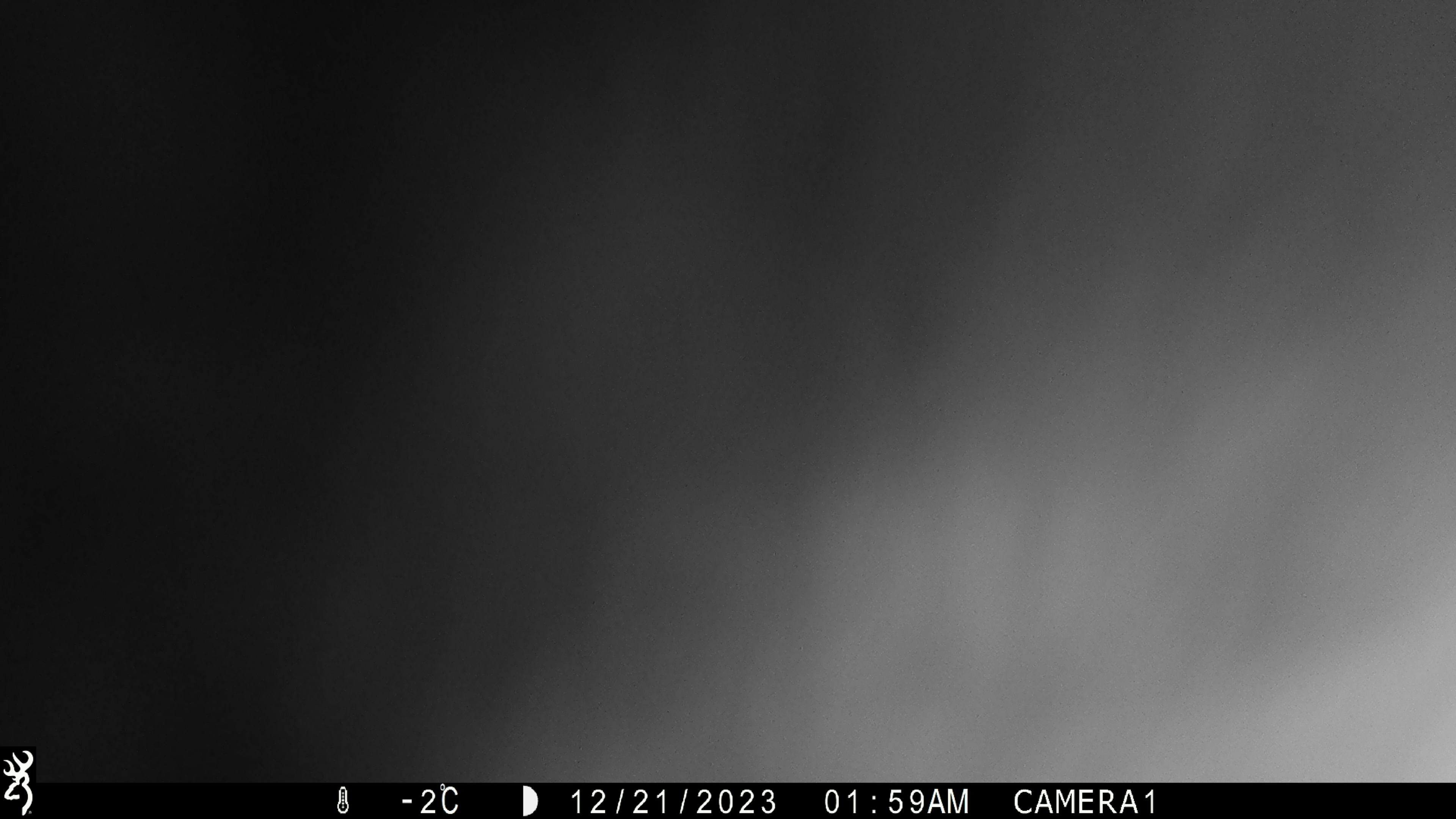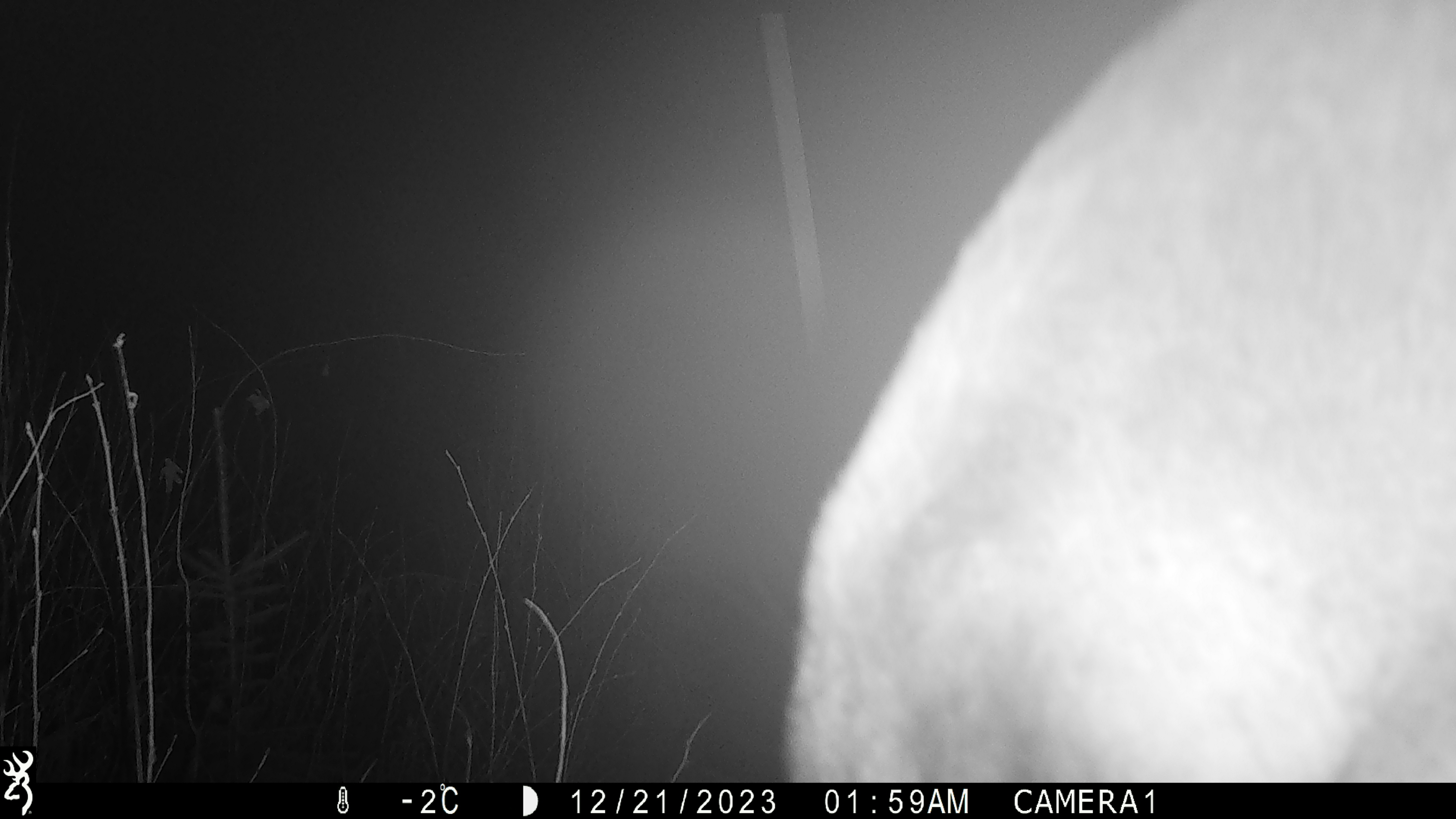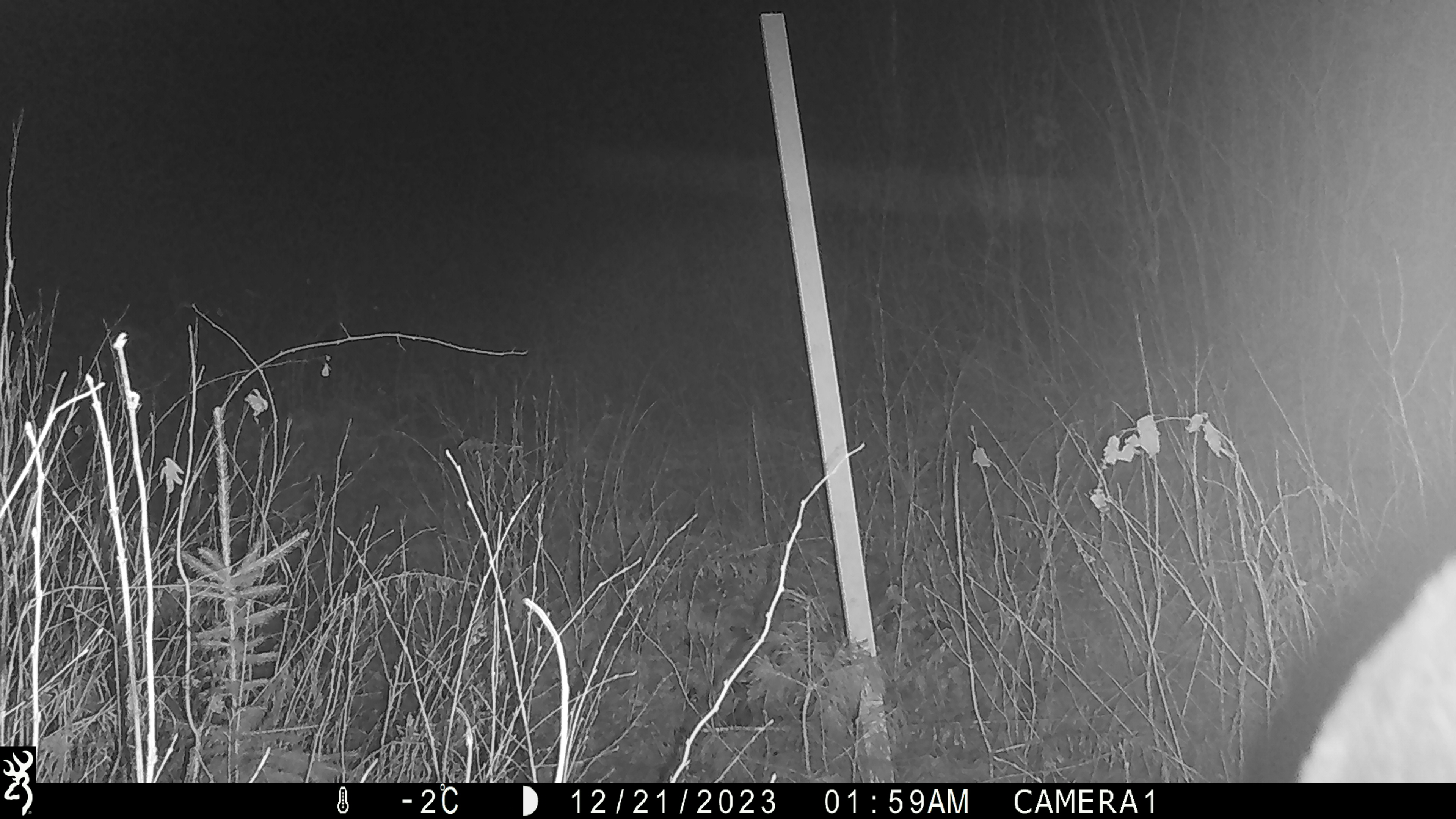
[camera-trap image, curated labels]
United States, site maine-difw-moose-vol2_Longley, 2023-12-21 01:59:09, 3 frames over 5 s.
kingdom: Animalia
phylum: Chordata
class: Mammalia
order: Artiodactyla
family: Cervidae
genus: Alces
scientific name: Alces alces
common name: moose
Moose (Alces alces).